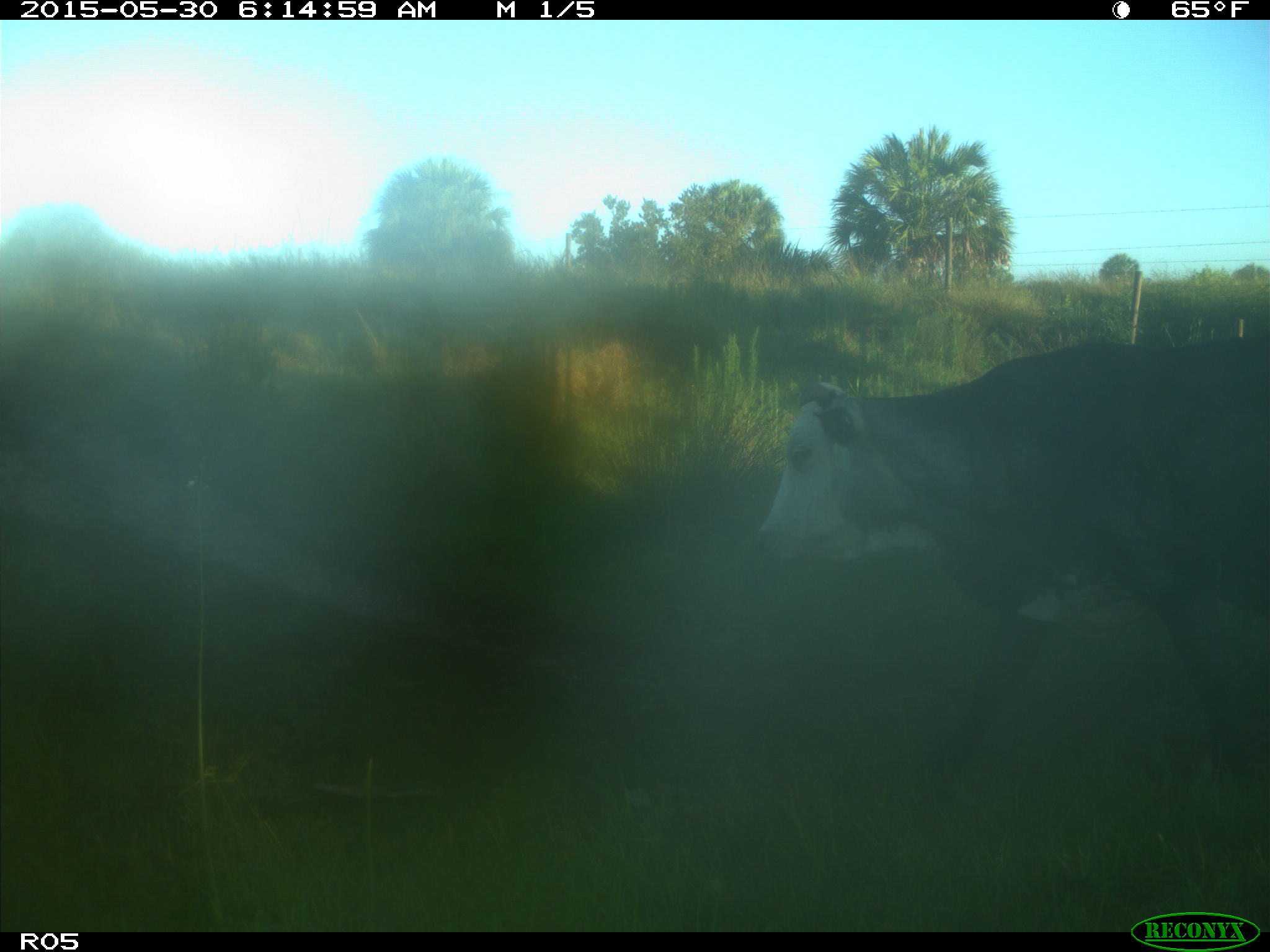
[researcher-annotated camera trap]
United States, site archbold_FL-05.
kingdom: Animalia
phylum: Chordata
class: Mammalia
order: Artiodactyla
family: Bovidae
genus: Bos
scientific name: Bos taurus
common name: domestic cow